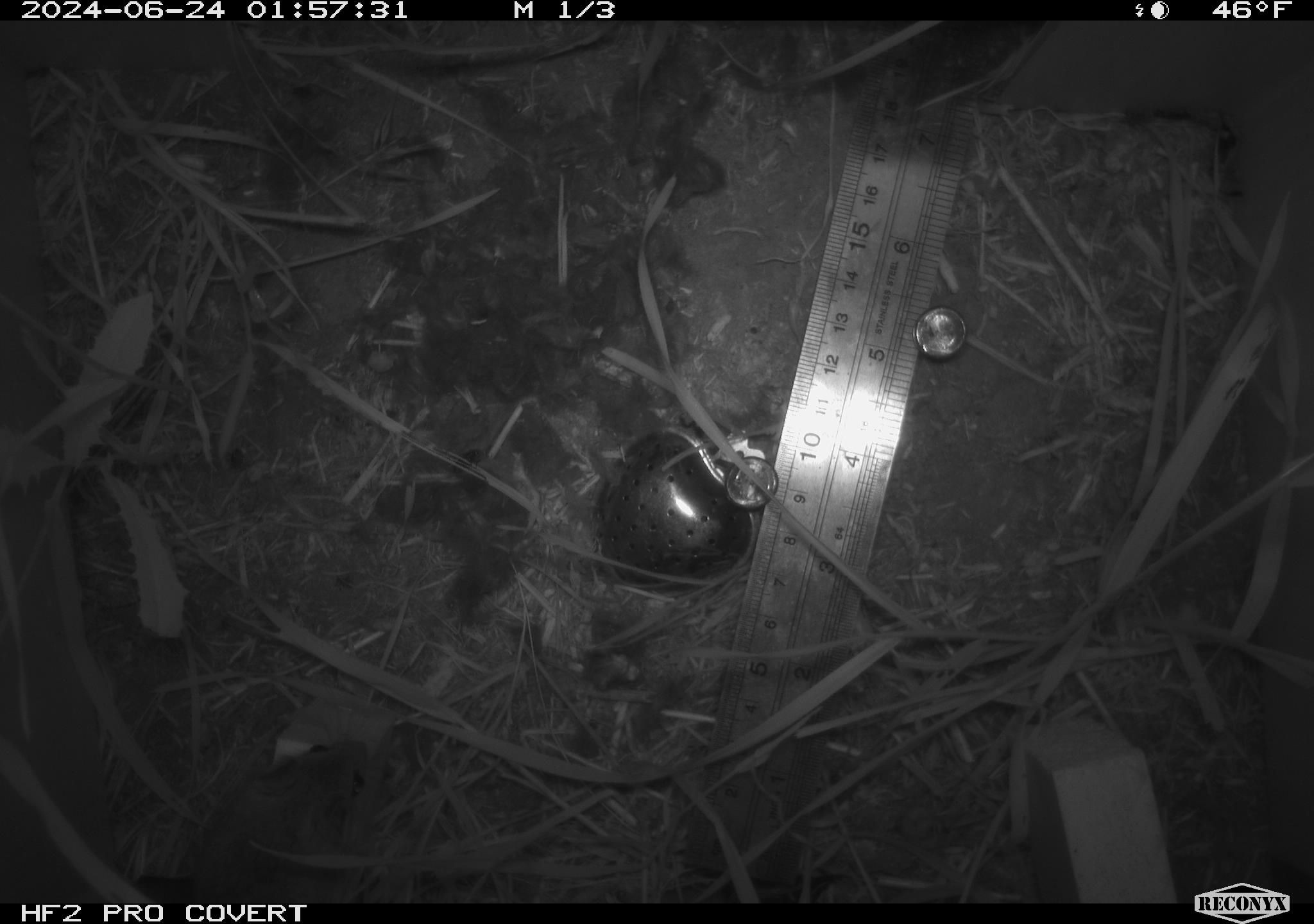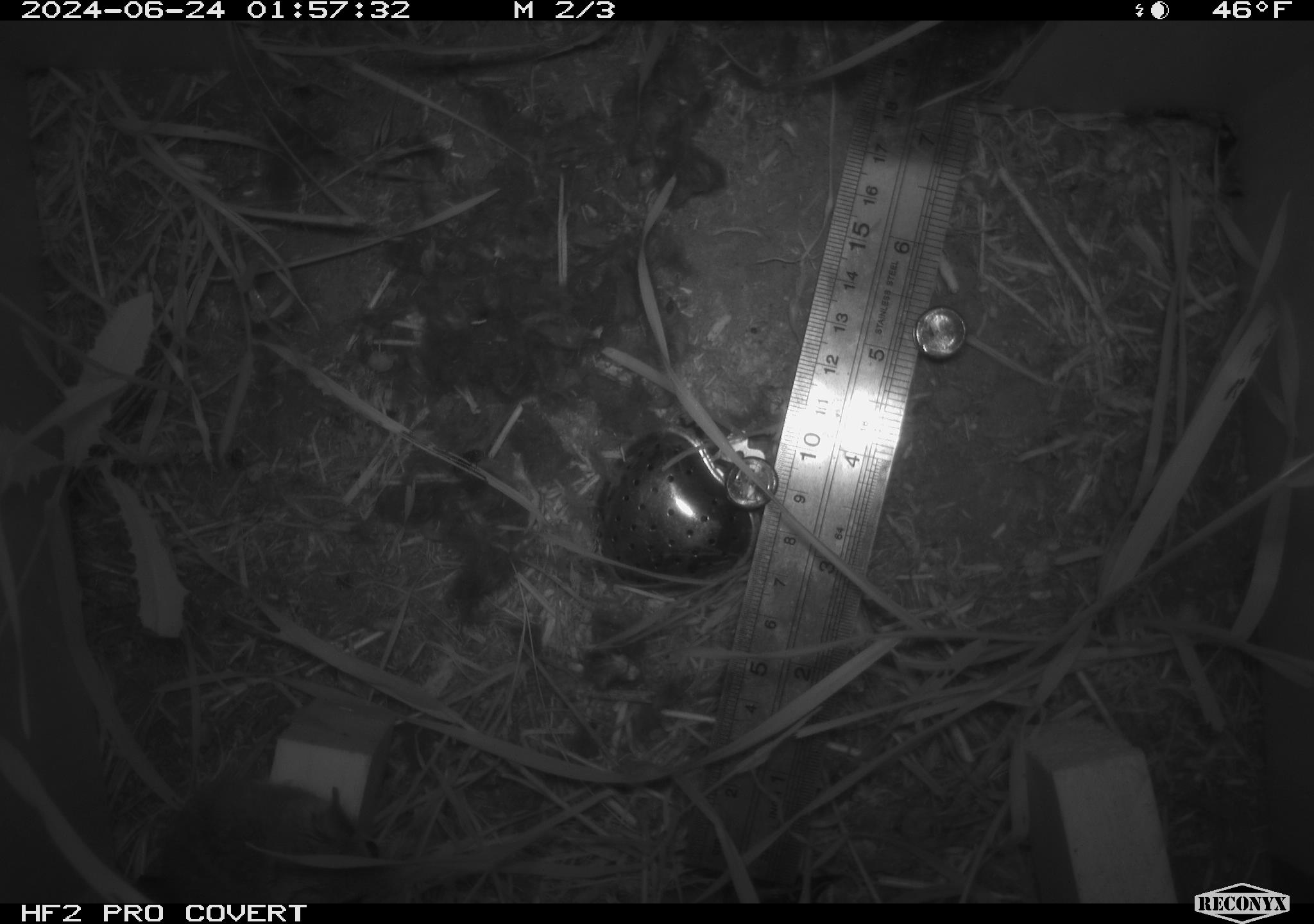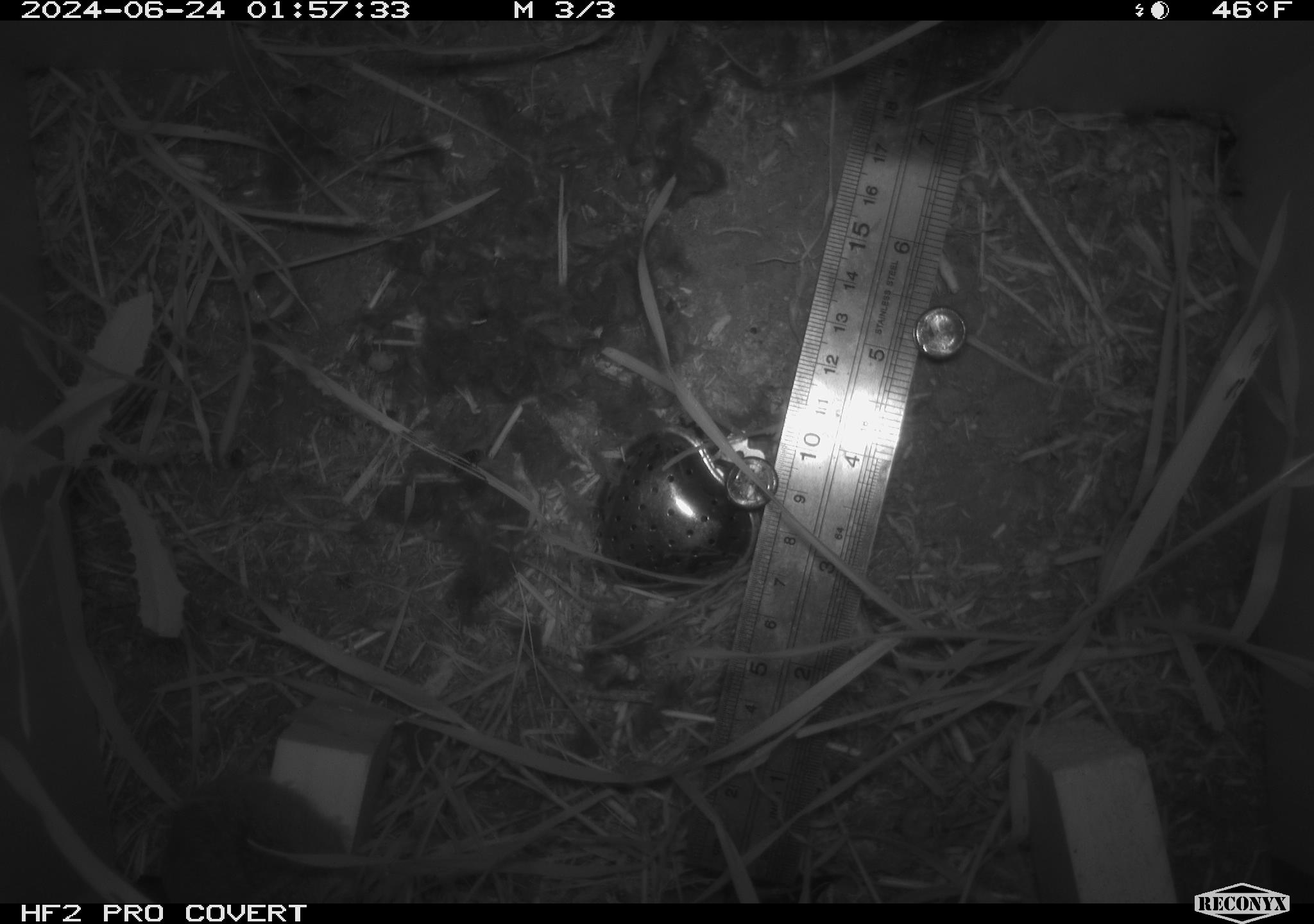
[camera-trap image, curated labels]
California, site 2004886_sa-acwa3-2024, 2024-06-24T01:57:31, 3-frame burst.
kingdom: Animalia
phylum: Chordata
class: Mammalia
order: Rodentia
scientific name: Rodentia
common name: mouse species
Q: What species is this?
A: Mouse species (Rodentia).